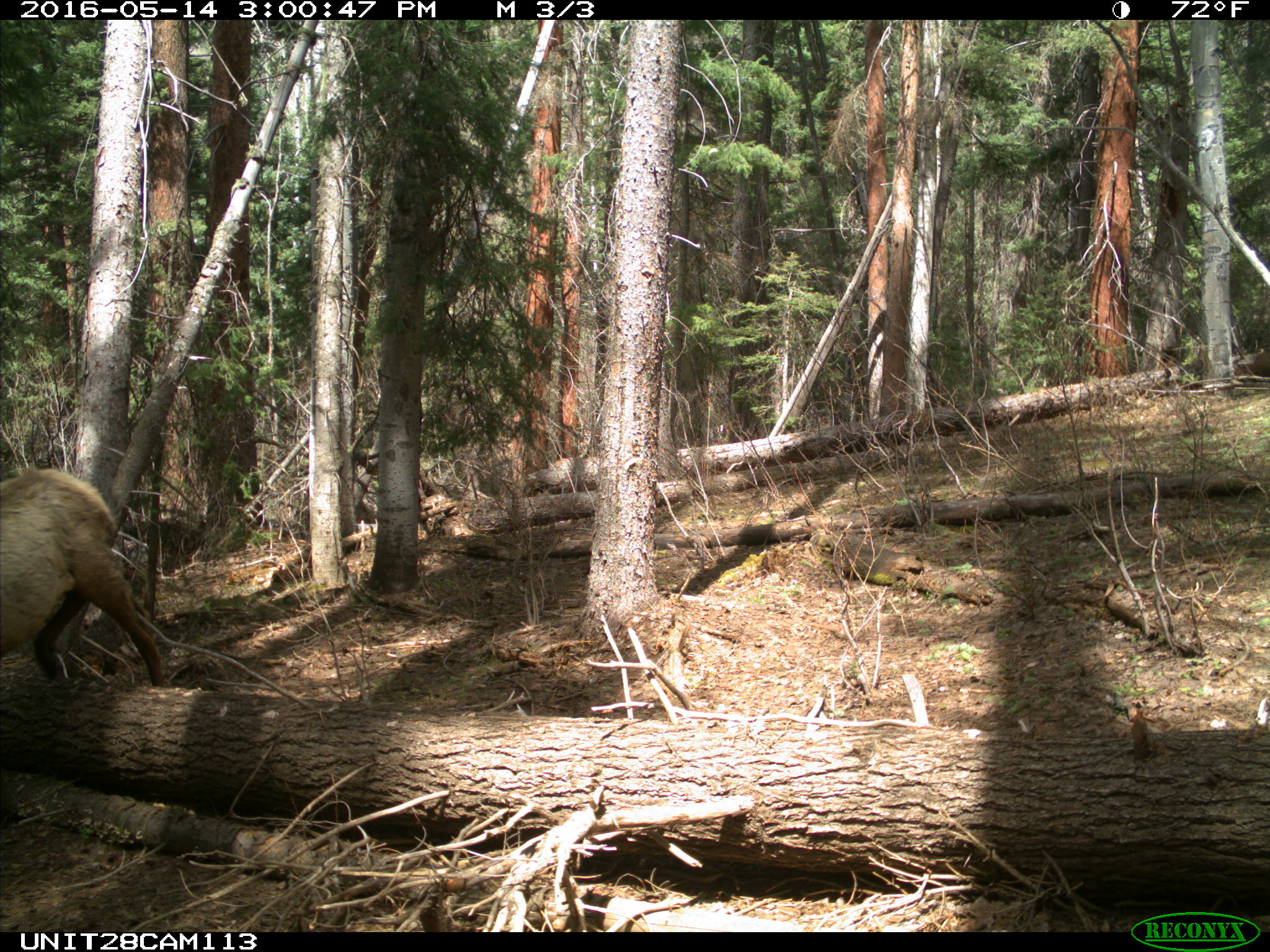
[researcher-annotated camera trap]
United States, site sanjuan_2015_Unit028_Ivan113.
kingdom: Animalia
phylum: Chordata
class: Mammalia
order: Artiodactyla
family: Cervidae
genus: Cervus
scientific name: Cervus elaphus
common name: red deer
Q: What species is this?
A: Cervus elaphus (red deer).